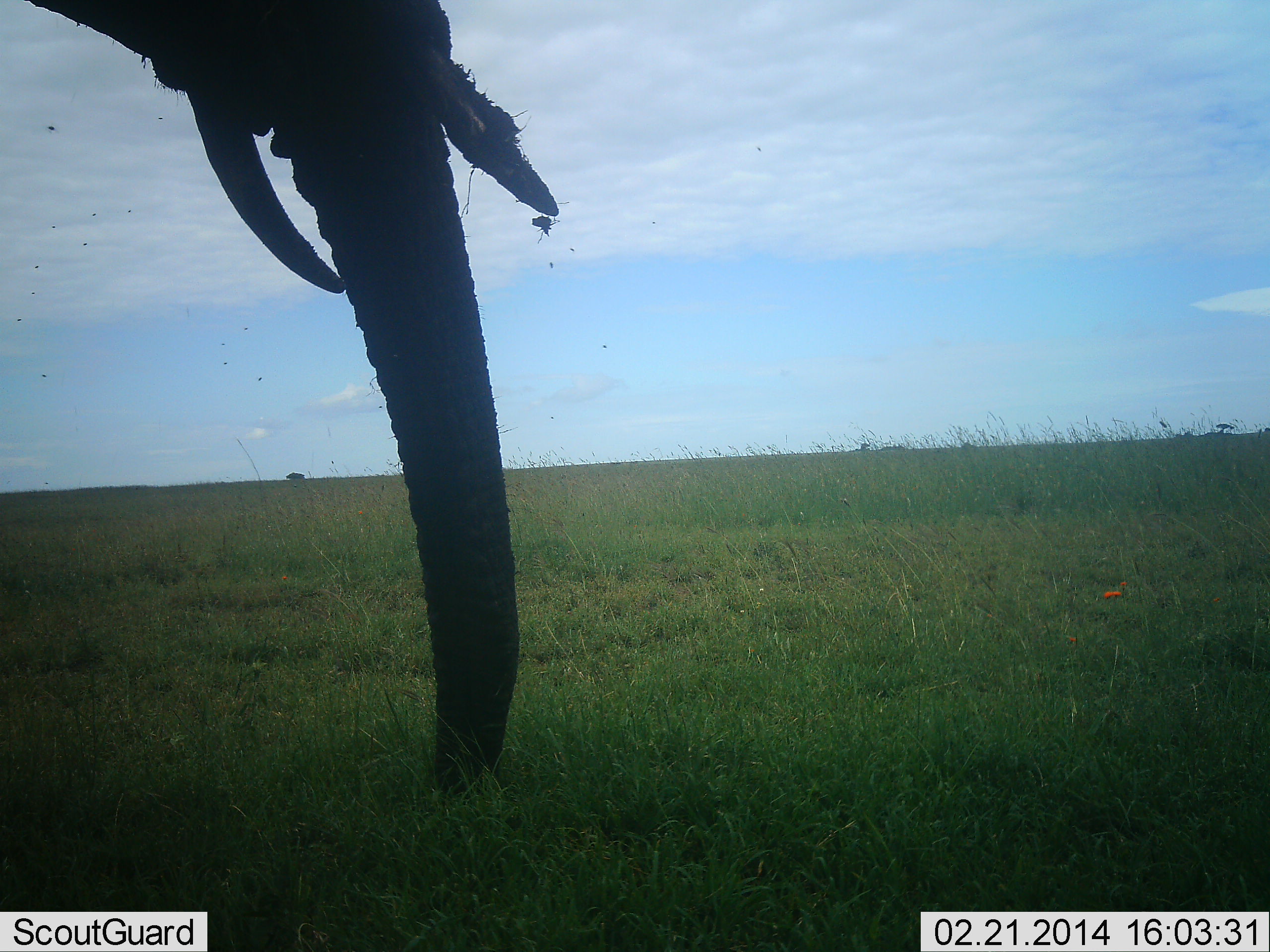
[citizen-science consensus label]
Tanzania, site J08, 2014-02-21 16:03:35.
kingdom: Animalia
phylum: Chordata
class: Mammalia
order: Proboscidea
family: Elephantidae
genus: Loxodonta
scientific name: Loxodonta africana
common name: african bush elephant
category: elephant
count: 1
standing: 70%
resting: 0%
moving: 0%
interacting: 0%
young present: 0%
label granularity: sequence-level